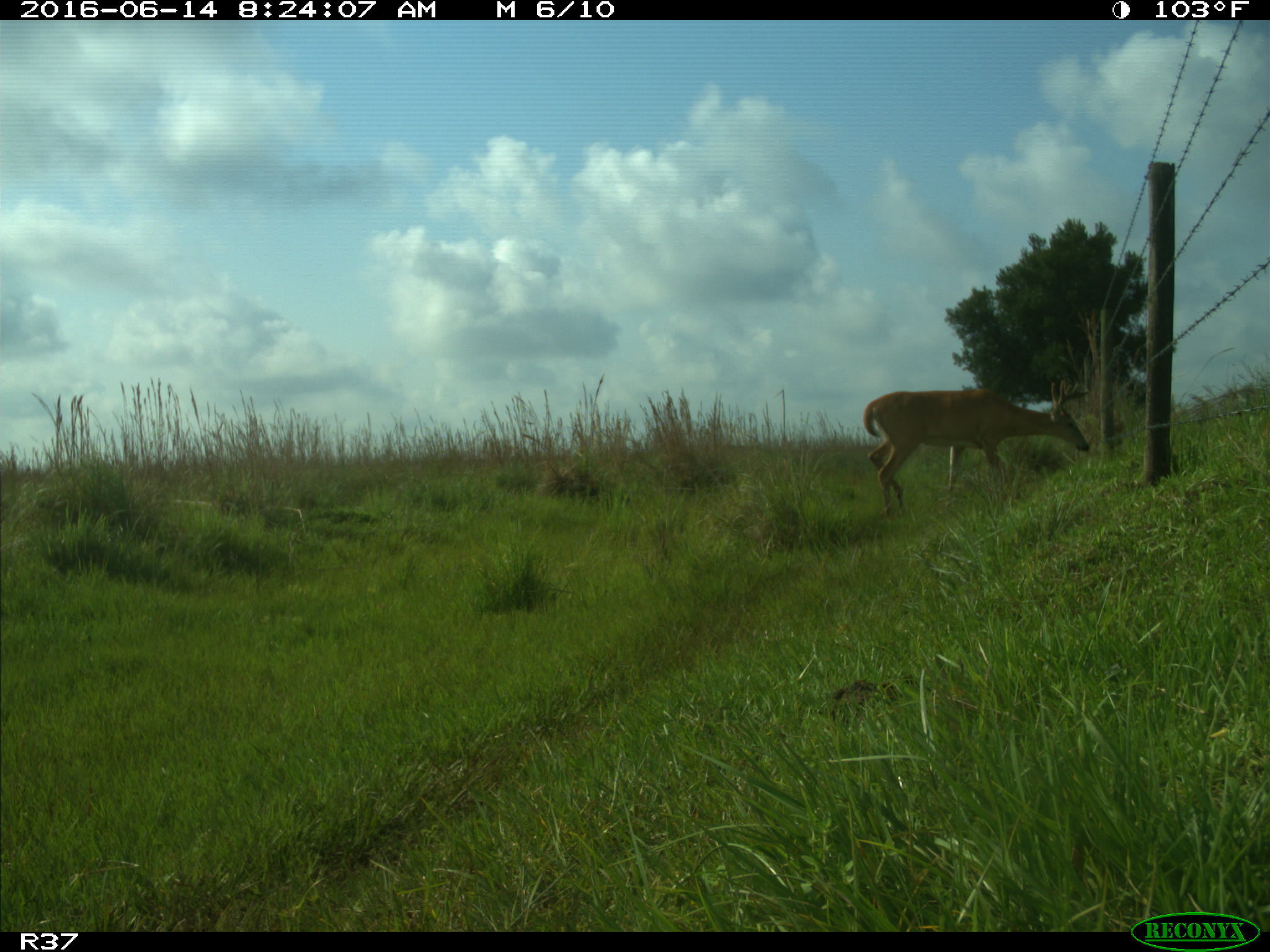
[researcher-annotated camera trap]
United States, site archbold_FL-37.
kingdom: Animalia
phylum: Chordata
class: Mammalia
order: Artiodactyla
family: Cervidae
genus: Odocoileus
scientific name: Odocoileus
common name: deer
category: unidentified deer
Unidentified deer (deer) (Odocoileus).